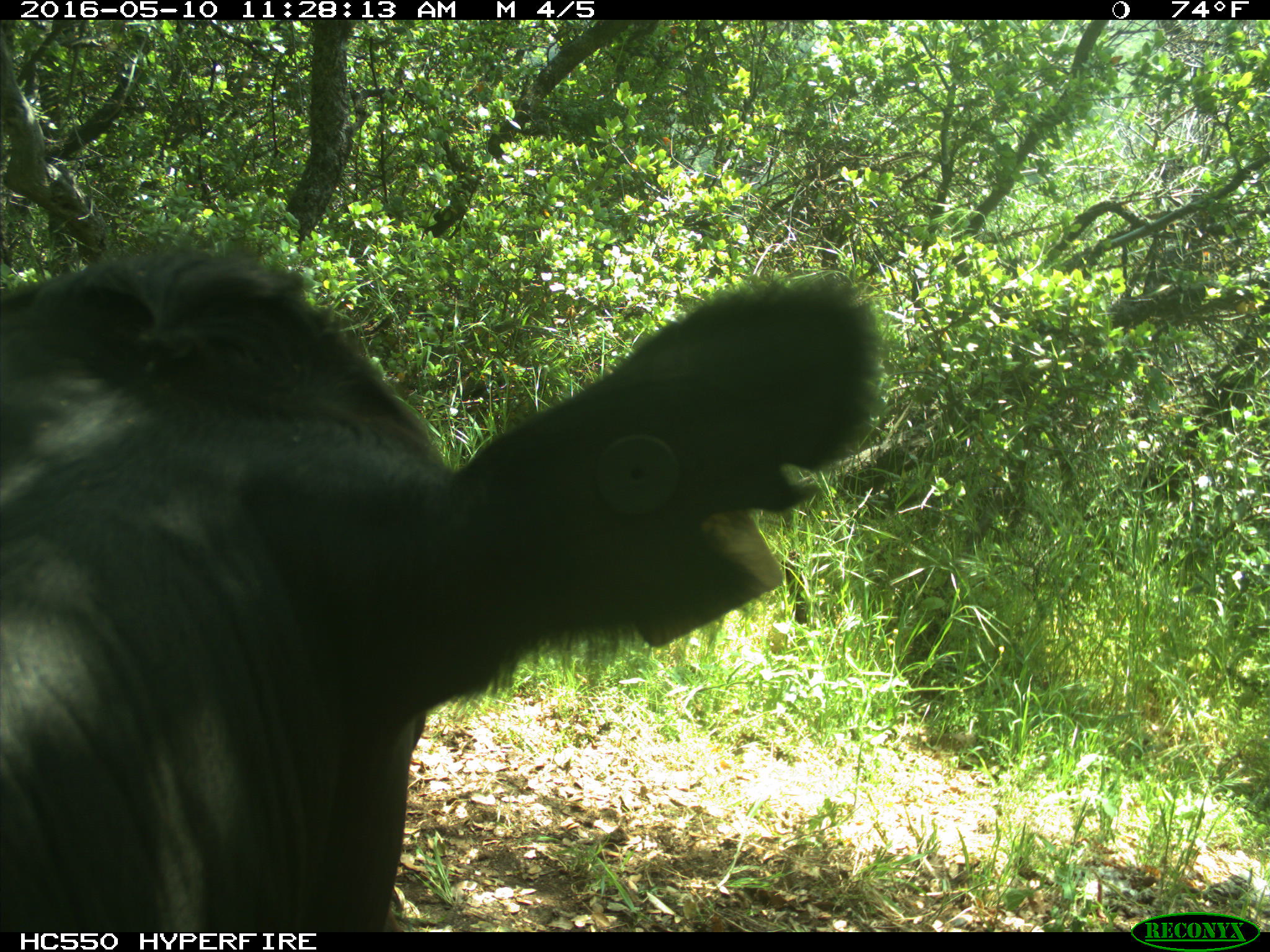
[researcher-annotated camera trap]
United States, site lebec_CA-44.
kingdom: Animalia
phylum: Chordata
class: Mammalia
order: Artiodactyla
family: Bovidae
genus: Bos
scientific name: Bos taurus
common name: domestic cow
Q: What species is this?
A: Bos taurus (domestic cow).